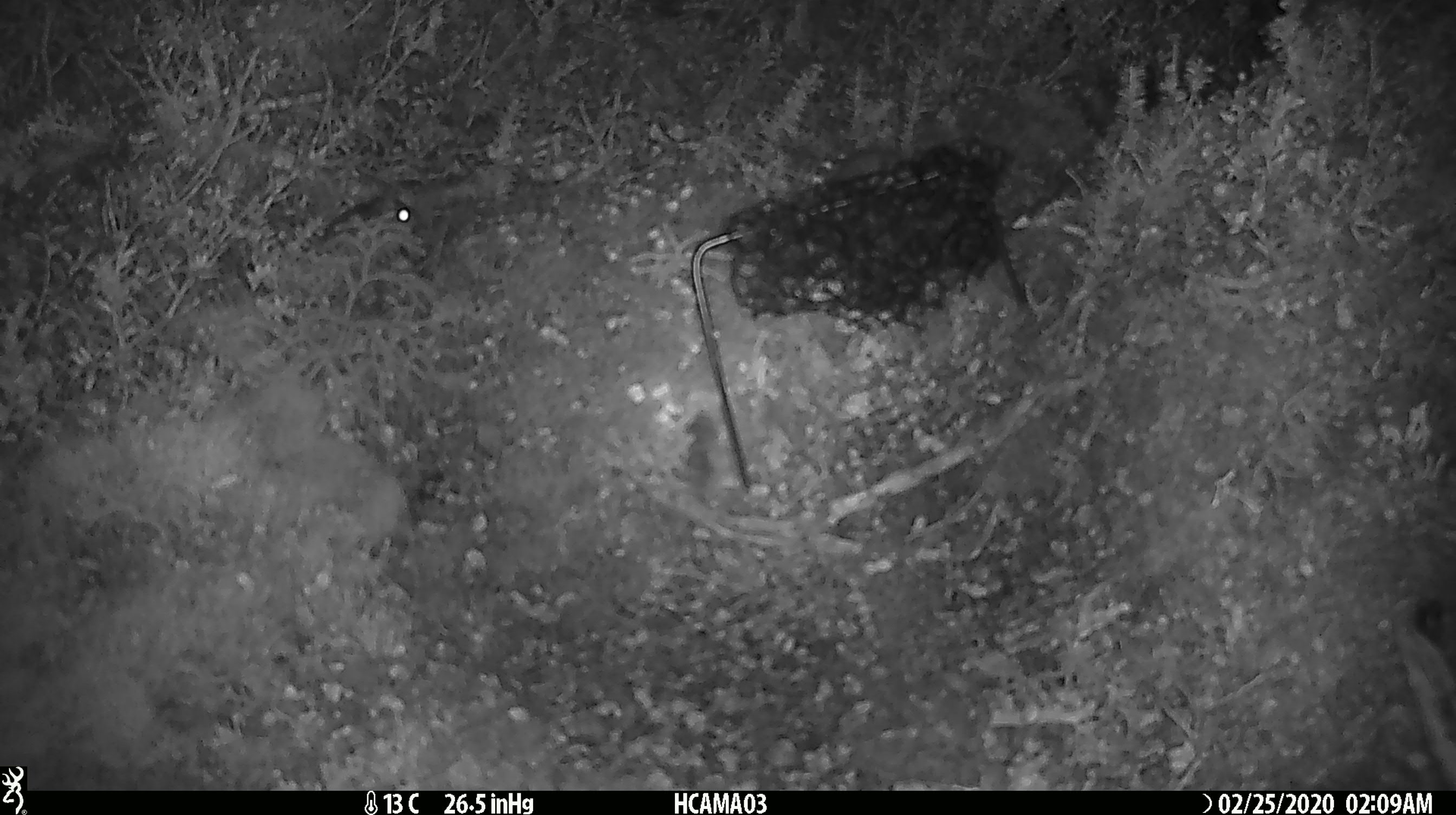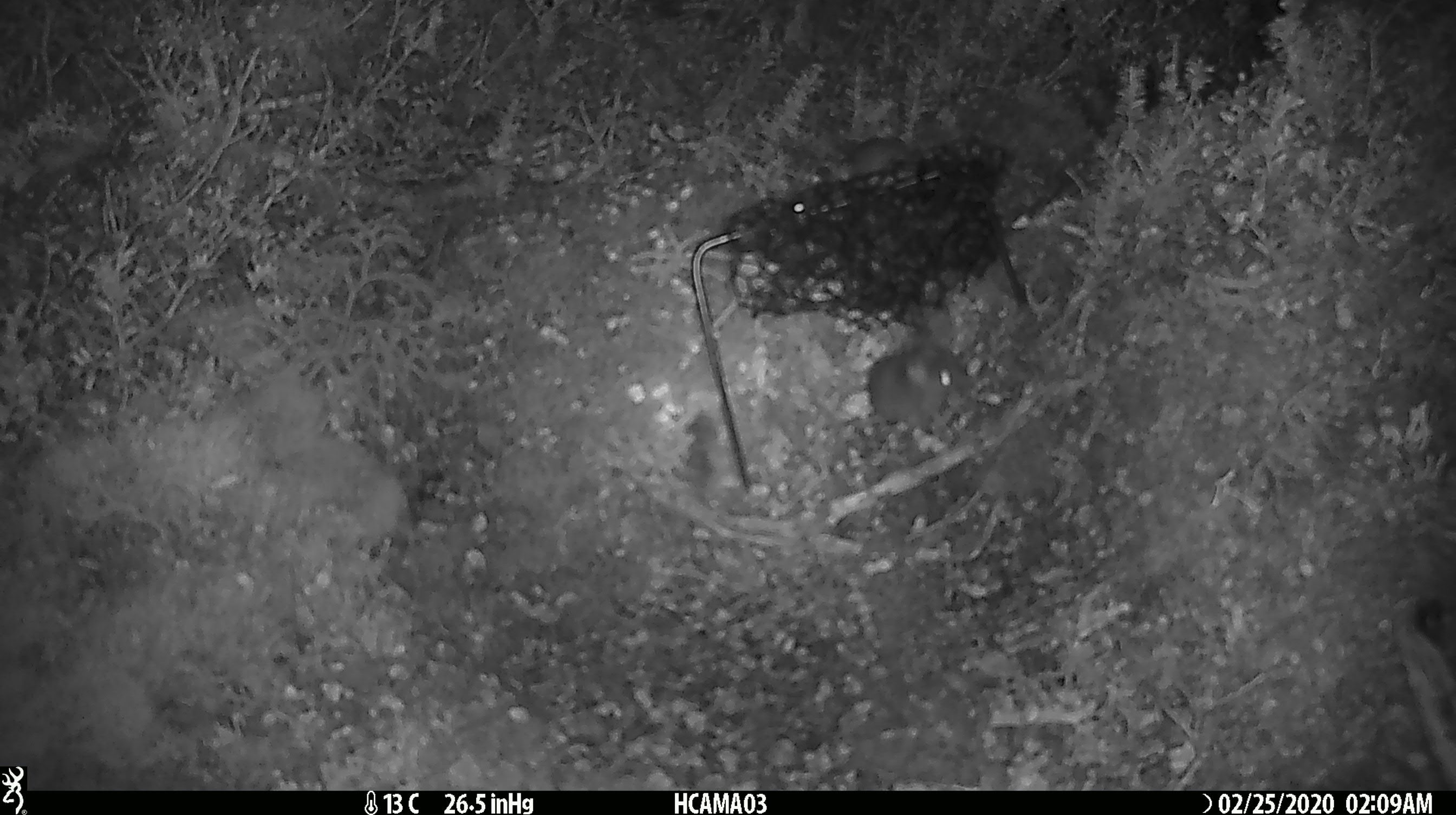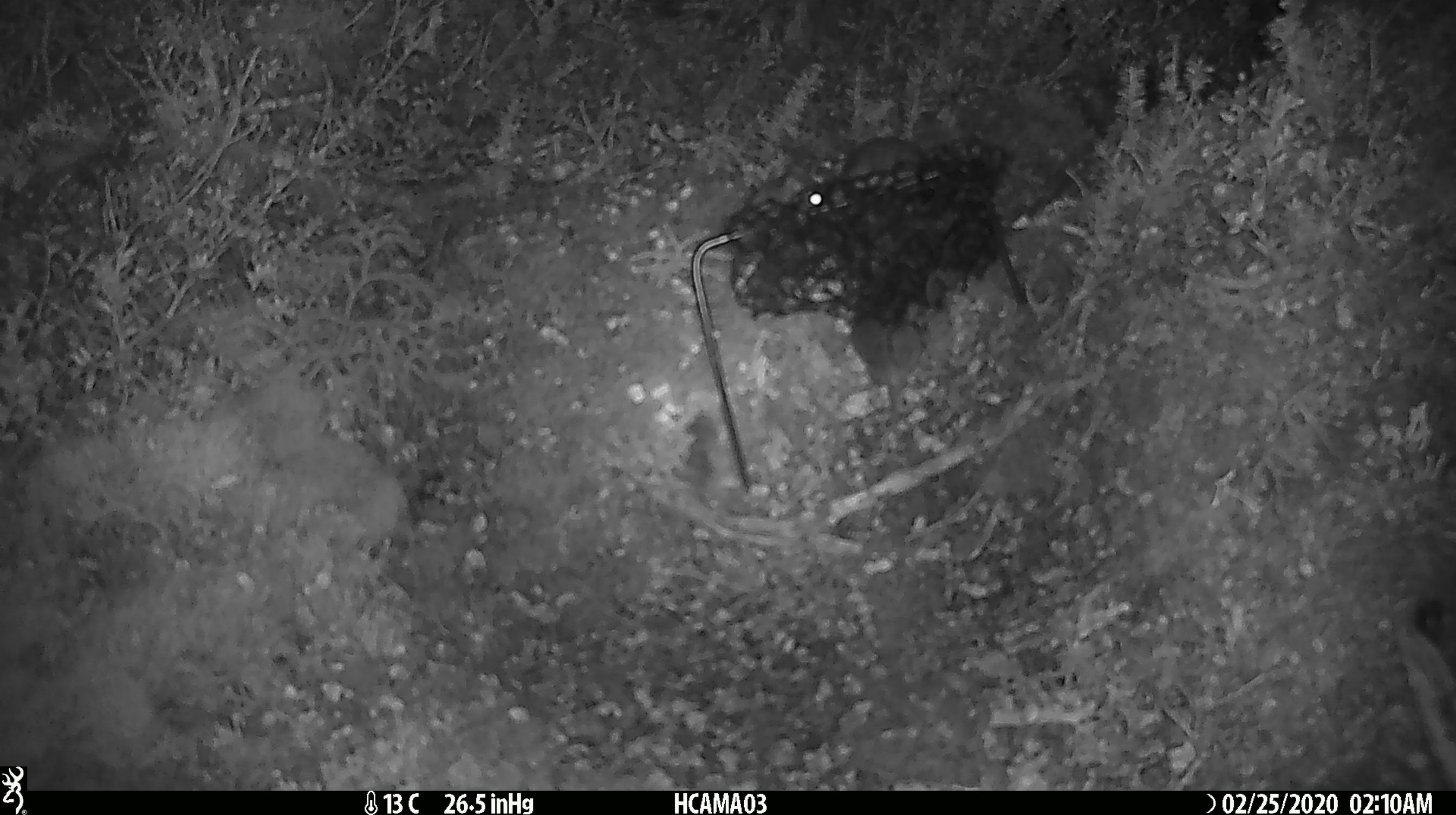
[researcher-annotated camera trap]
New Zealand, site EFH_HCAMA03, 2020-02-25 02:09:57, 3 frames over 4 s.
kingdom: Animalia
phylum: Chordata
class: Mammalia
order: Rodentia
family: Muridae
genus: Mus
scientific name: Mus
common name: mouse